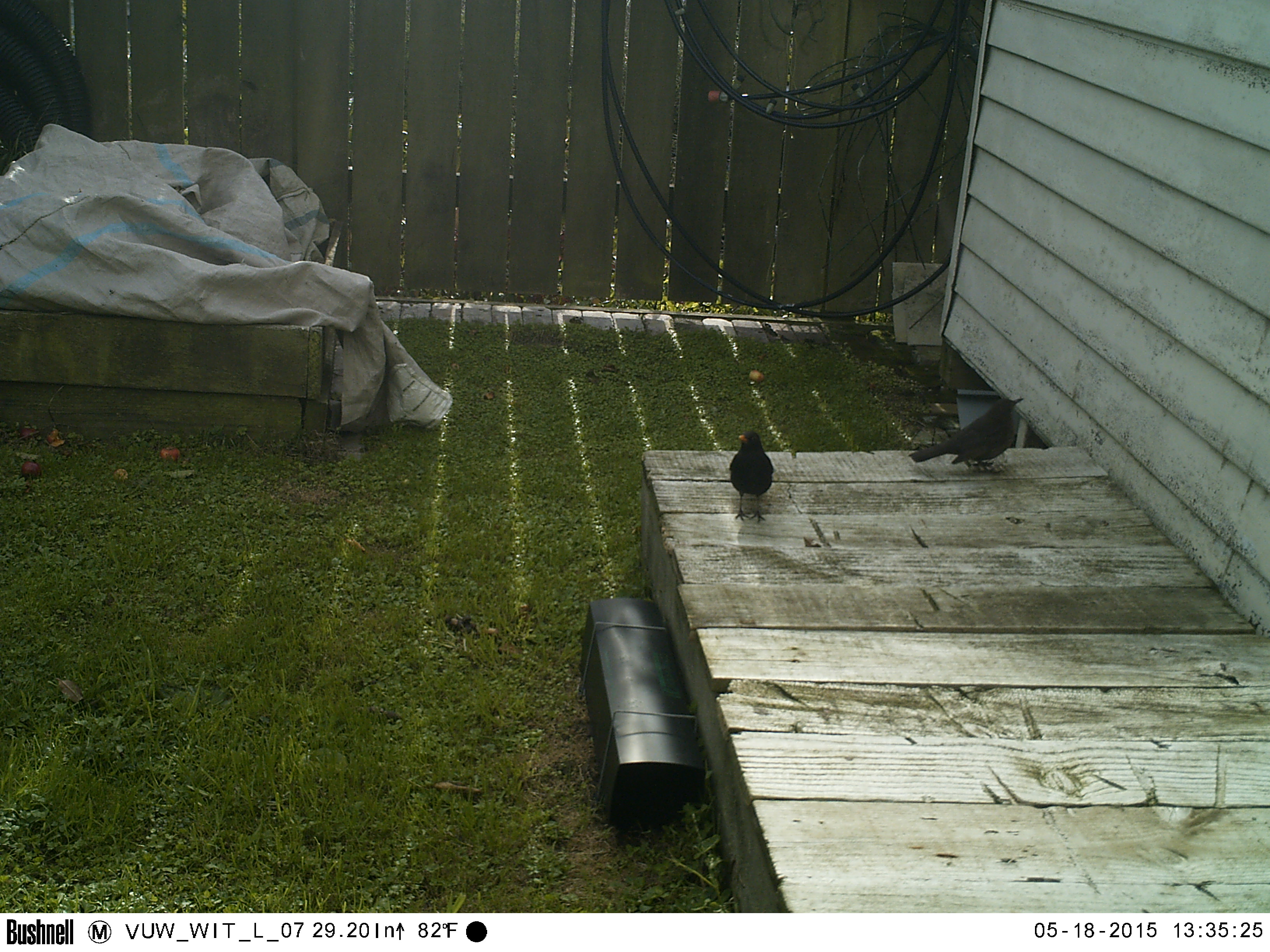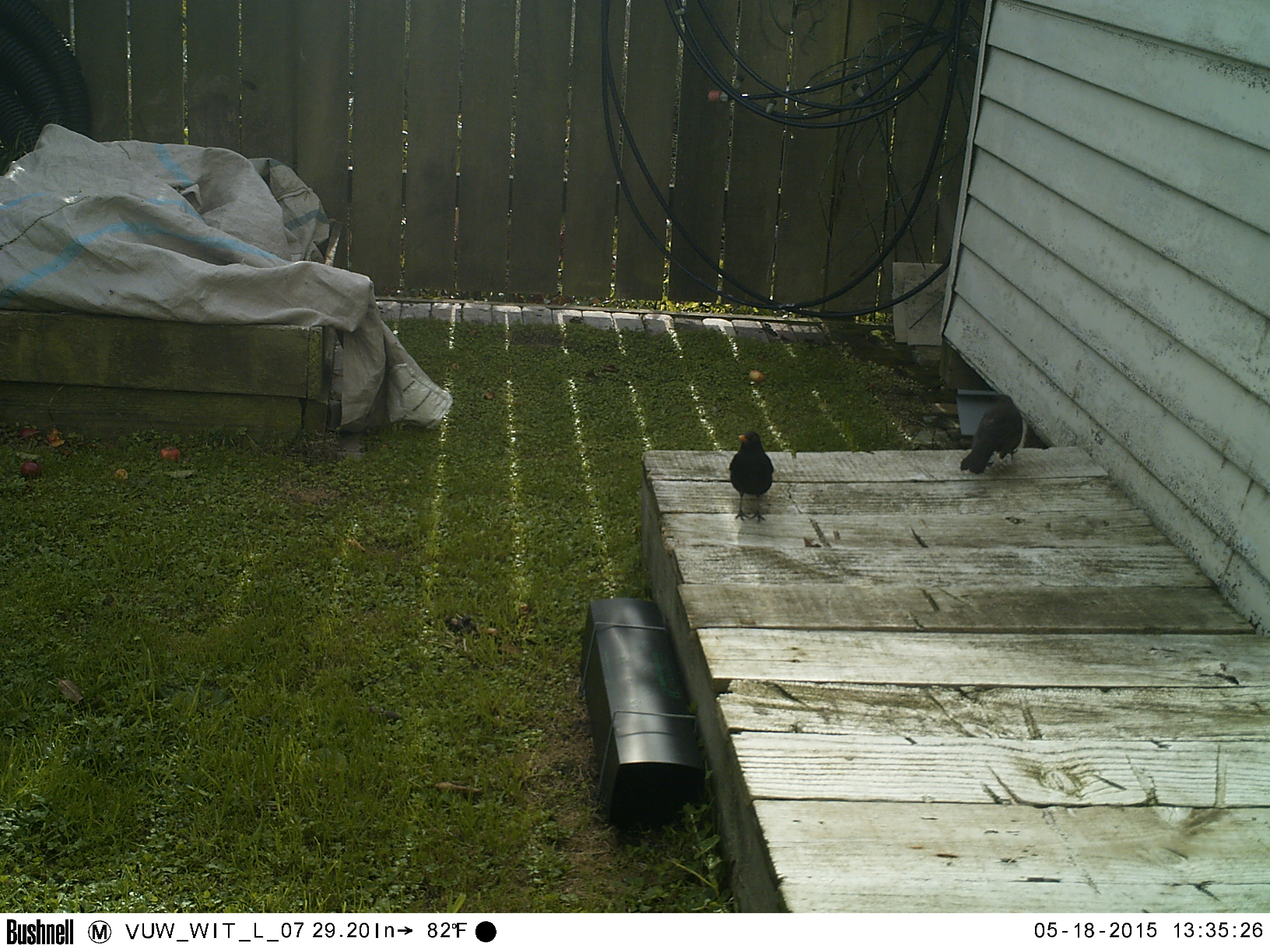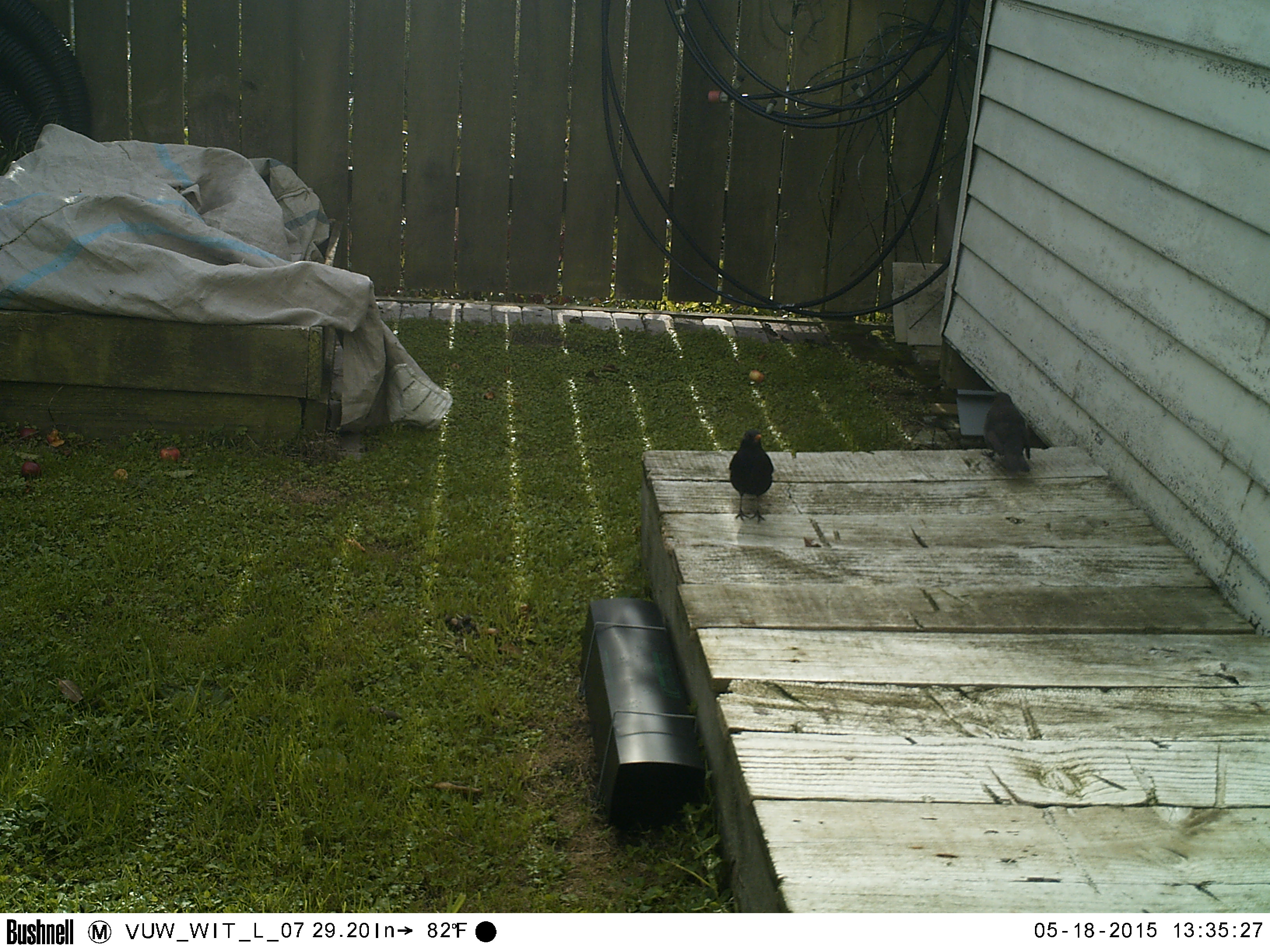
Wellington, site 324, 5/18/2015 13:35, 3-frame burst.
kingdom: Animalia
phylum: Chordata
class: Aves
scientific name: Aves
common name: bird